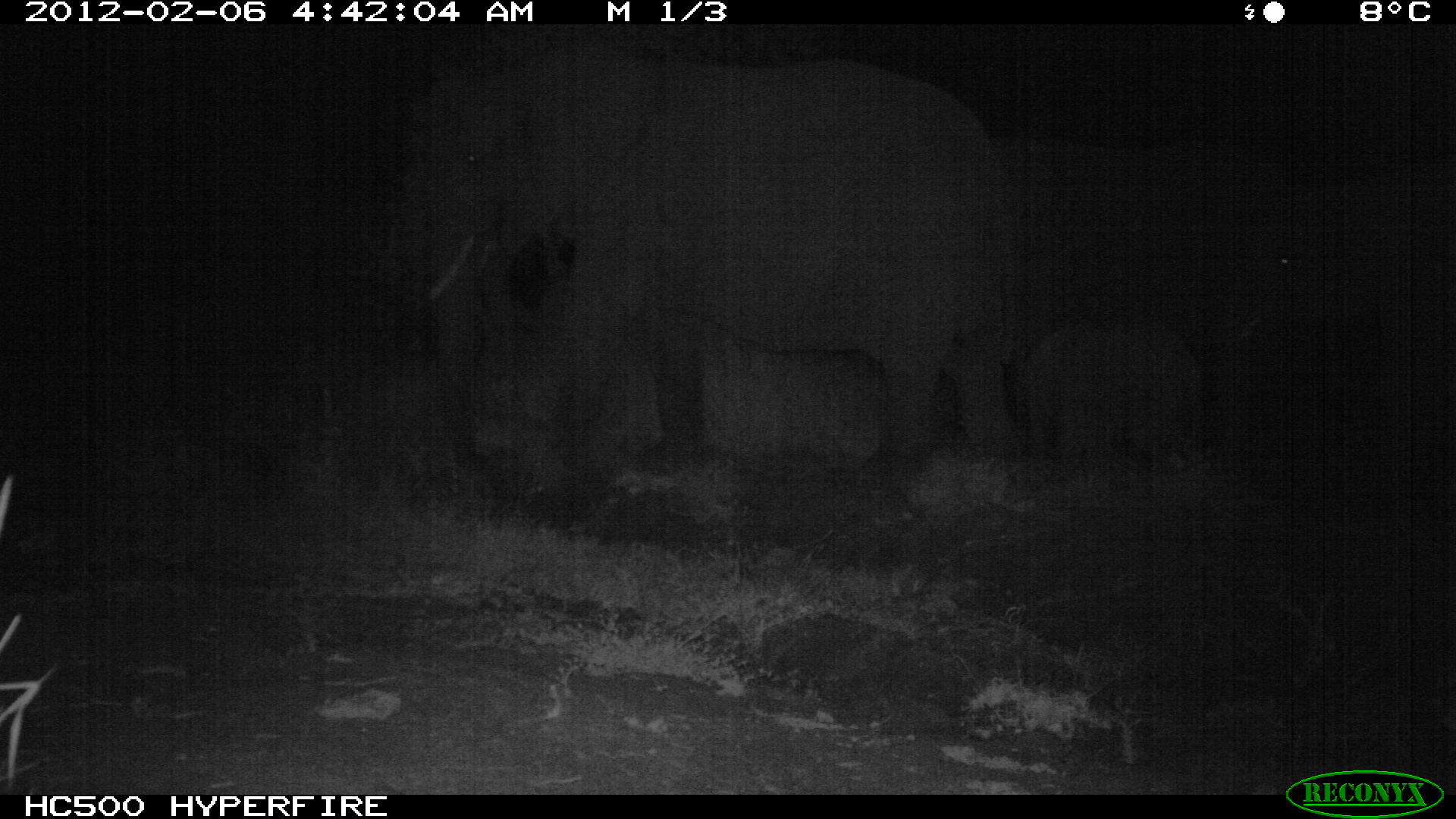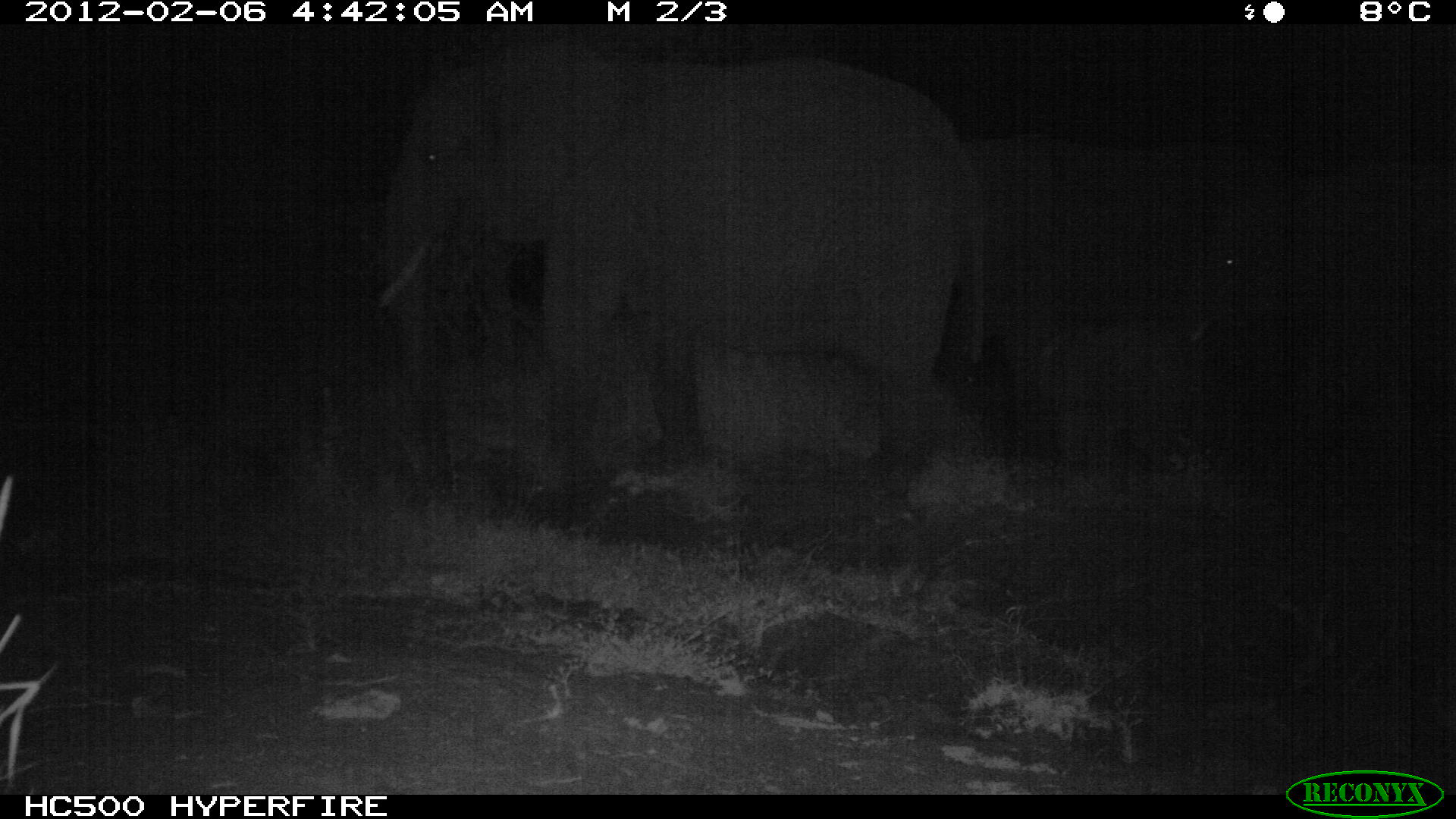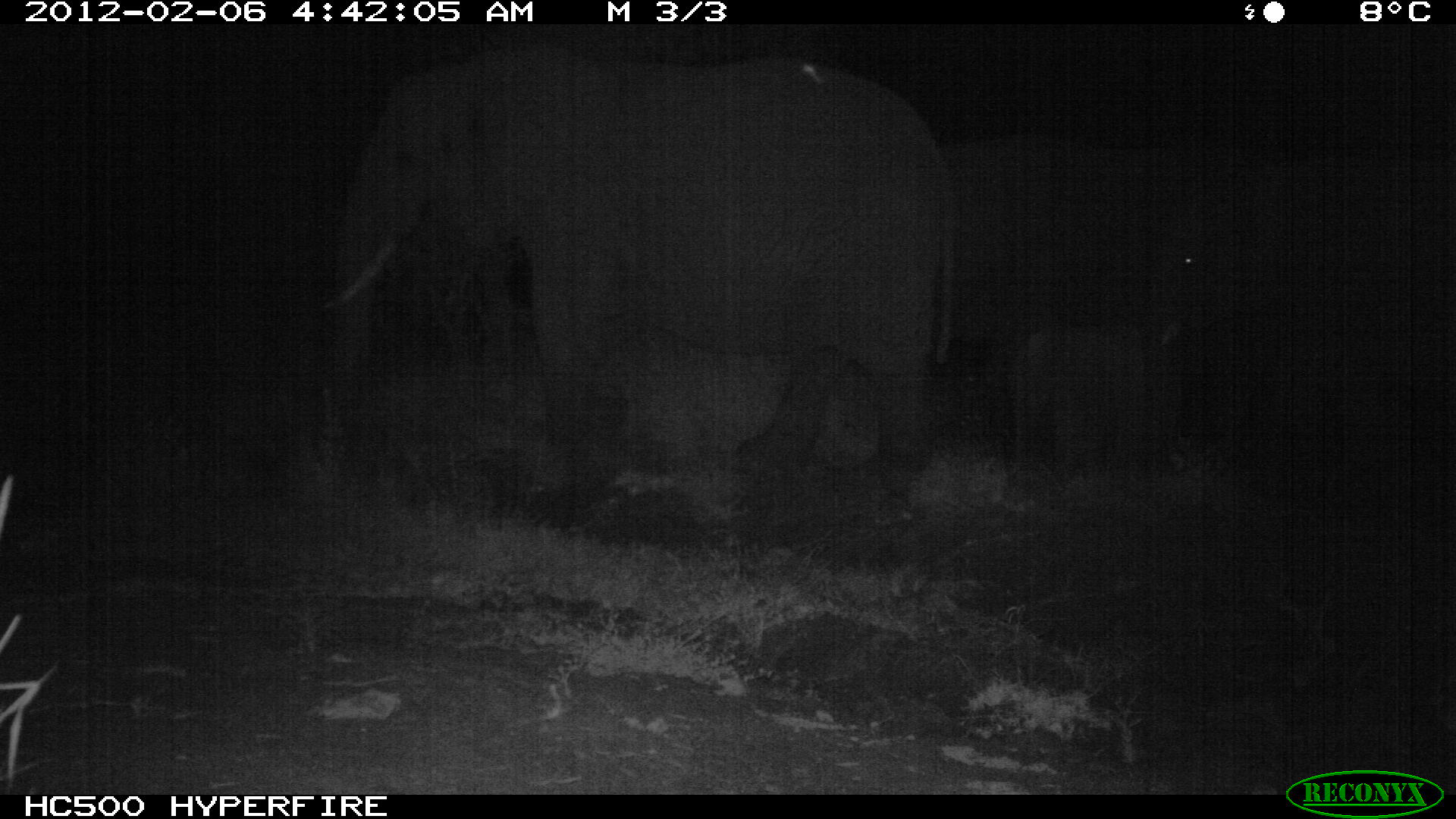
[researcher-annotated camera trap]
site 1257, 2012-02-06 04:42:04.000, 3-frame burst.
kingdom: Animalia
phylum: Chordata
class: Mammalia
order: Proboscidea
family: Elephantidae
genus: Loxodonta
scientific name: Loxodonta africana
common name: african bush elephant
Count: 4.